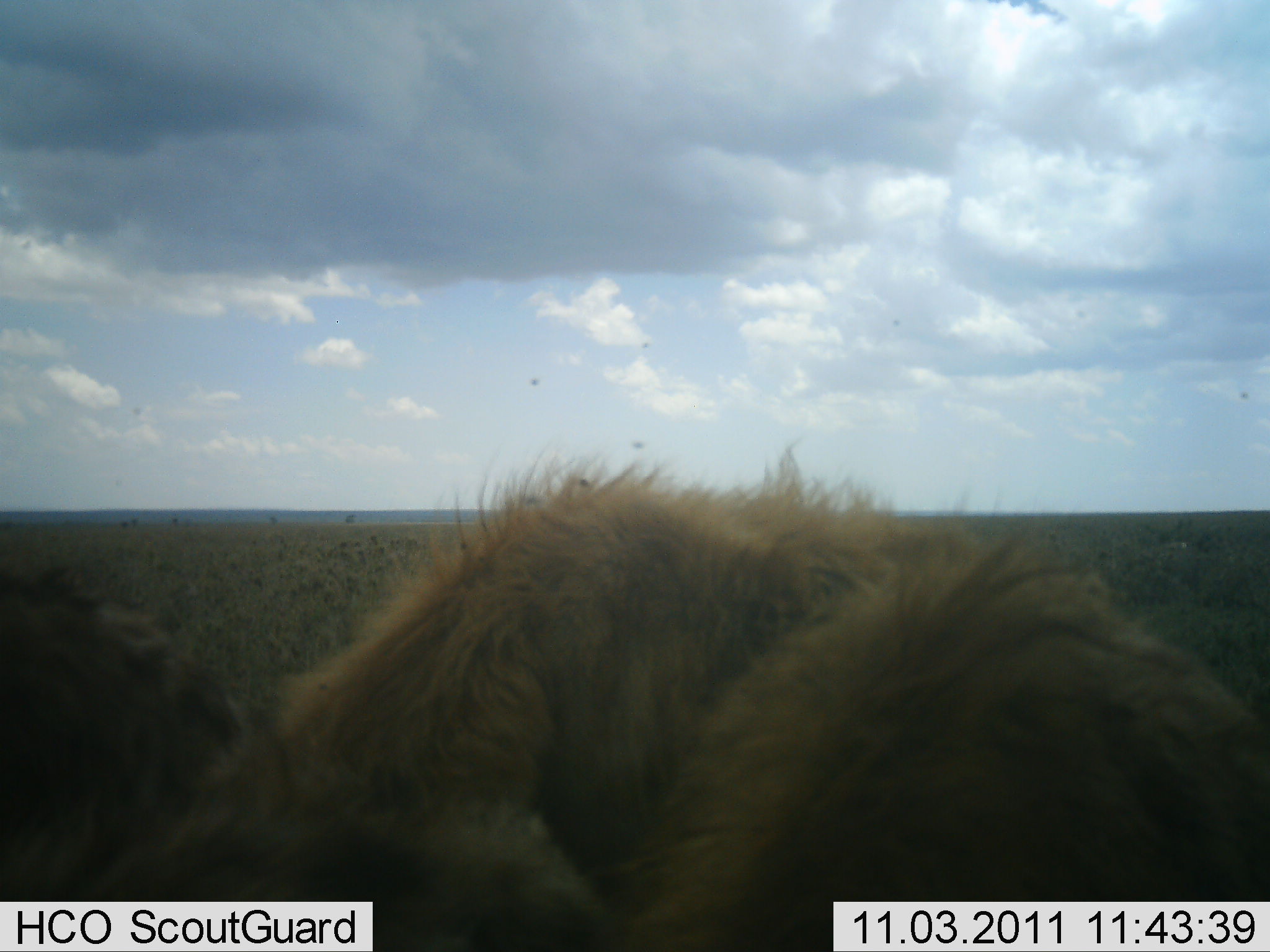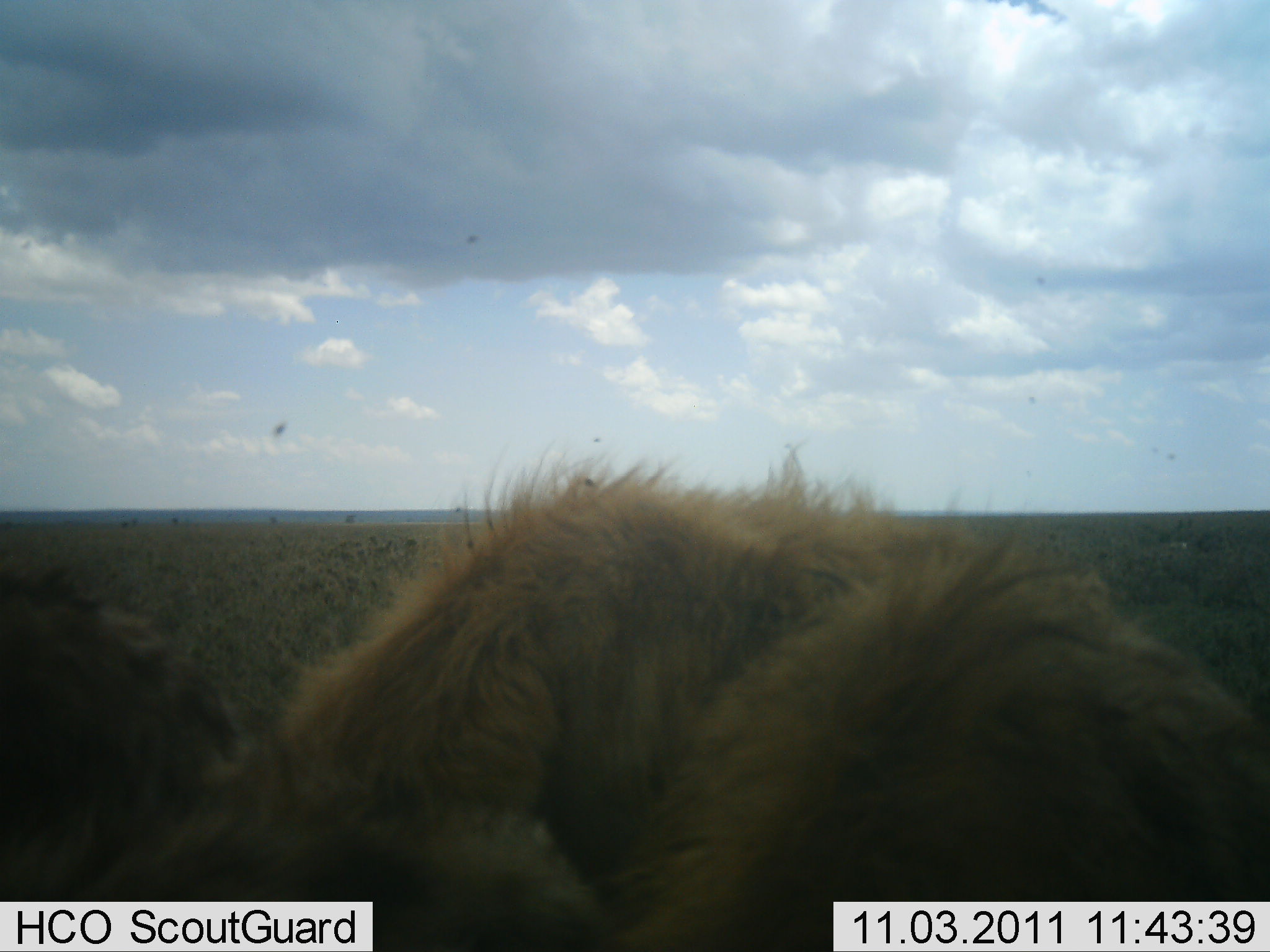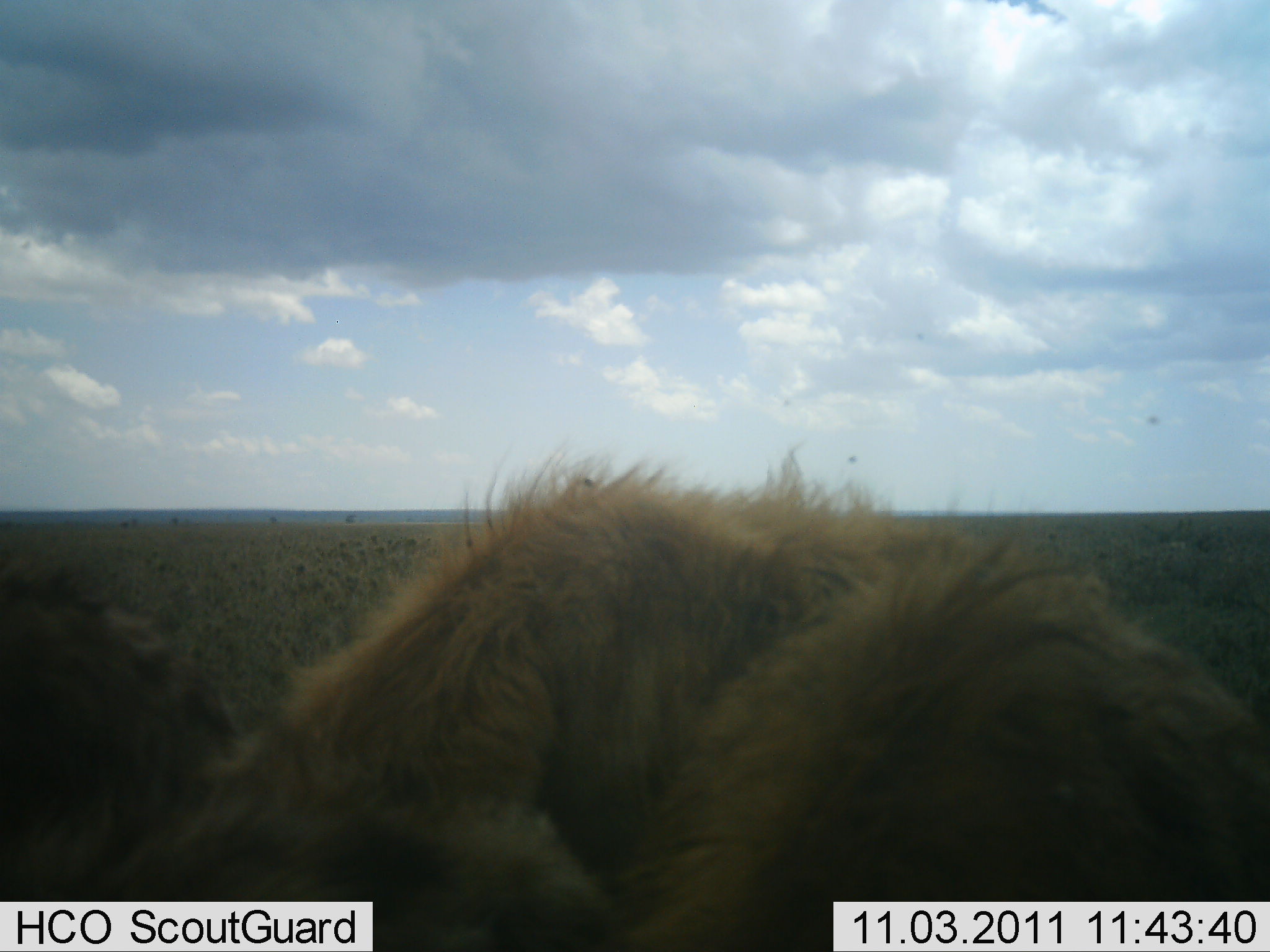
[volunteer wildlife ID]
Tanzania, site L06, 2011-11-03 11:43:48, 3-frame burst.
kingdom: Animalia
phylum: Chordata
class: Mammalia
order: Carnivora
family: Felidae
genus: Panthera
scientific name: Panthera leo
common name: lion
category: lionmale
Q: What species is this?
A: Lionmale (lion) (Panthera leo).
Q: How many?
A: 1.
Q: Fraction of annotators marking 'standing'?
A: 20%.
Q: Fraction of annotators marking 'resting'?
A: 60%.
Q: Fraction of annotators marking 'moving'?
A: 0%.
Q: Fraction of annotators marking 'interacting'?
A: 20%.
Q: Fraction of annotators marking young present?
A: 0%.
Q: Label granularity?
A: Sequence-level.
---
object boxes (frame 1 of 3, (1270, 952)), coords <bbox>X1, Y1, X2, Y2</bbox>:
animal: <bbox>79, 454, 1269, 952</bbox>; <bbox>1, 561, 235, 952</bbox>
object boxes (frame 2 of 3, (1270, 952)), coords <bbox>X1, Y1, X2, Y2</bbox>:
animal: <bbox>129, 444, 1270, 952</bbox>; <bbox>0, 560, 237, 952</bbox>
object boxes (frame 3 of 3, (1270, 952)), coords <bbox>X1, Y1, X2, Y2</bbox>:
animal: <bbox>42, 428, 1270, 952</bbox>; <bbox>0, 563, 249, 950</bbox>